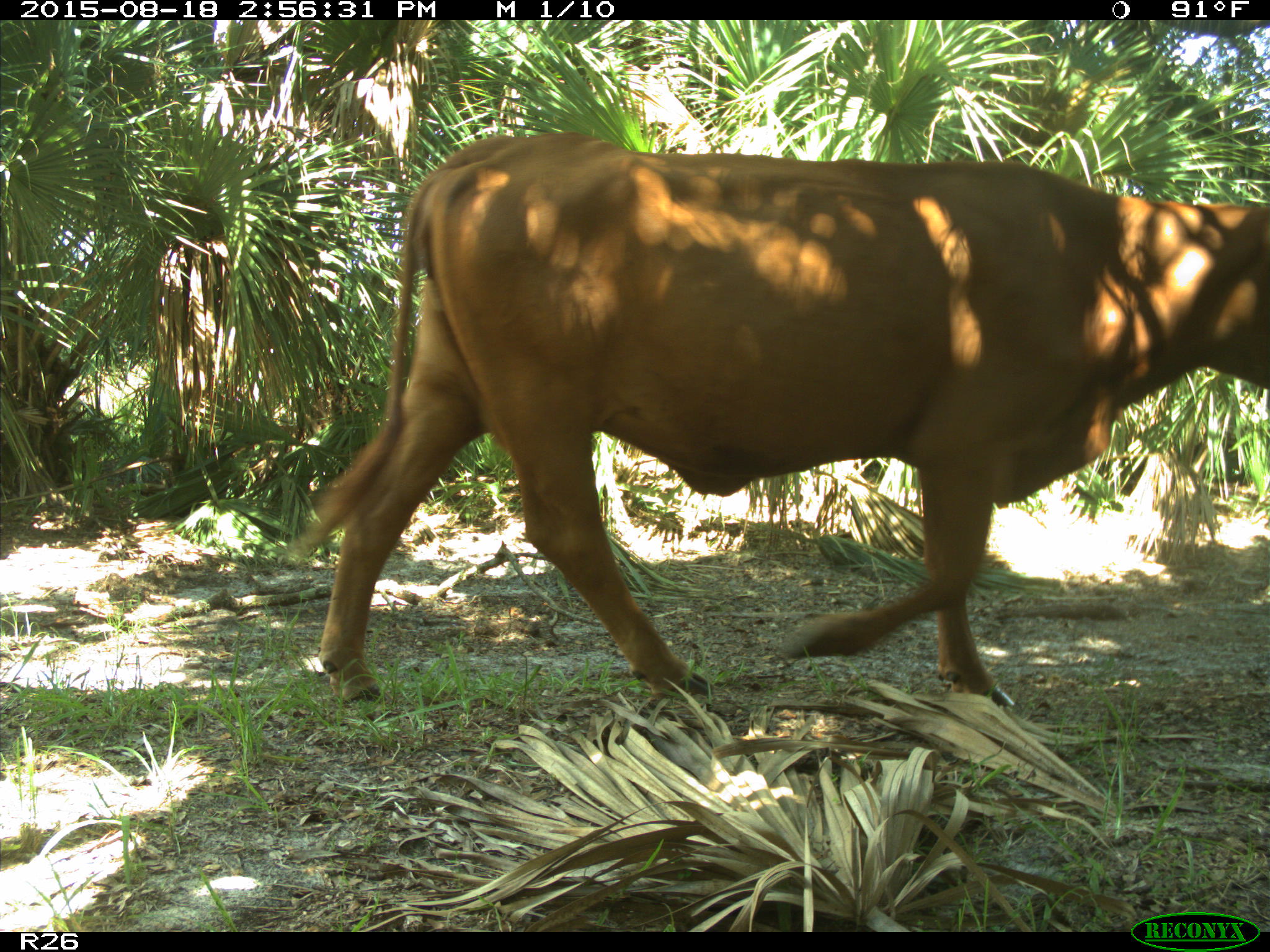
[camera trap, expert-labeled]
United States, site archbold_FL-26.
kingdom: Animalia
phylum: Chordata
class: Mammalia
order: Artiodactyla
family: Bovidae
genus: Bos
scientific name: Bos taurus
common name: domestic cow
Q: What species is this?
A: Bos taurus (domestic cow).